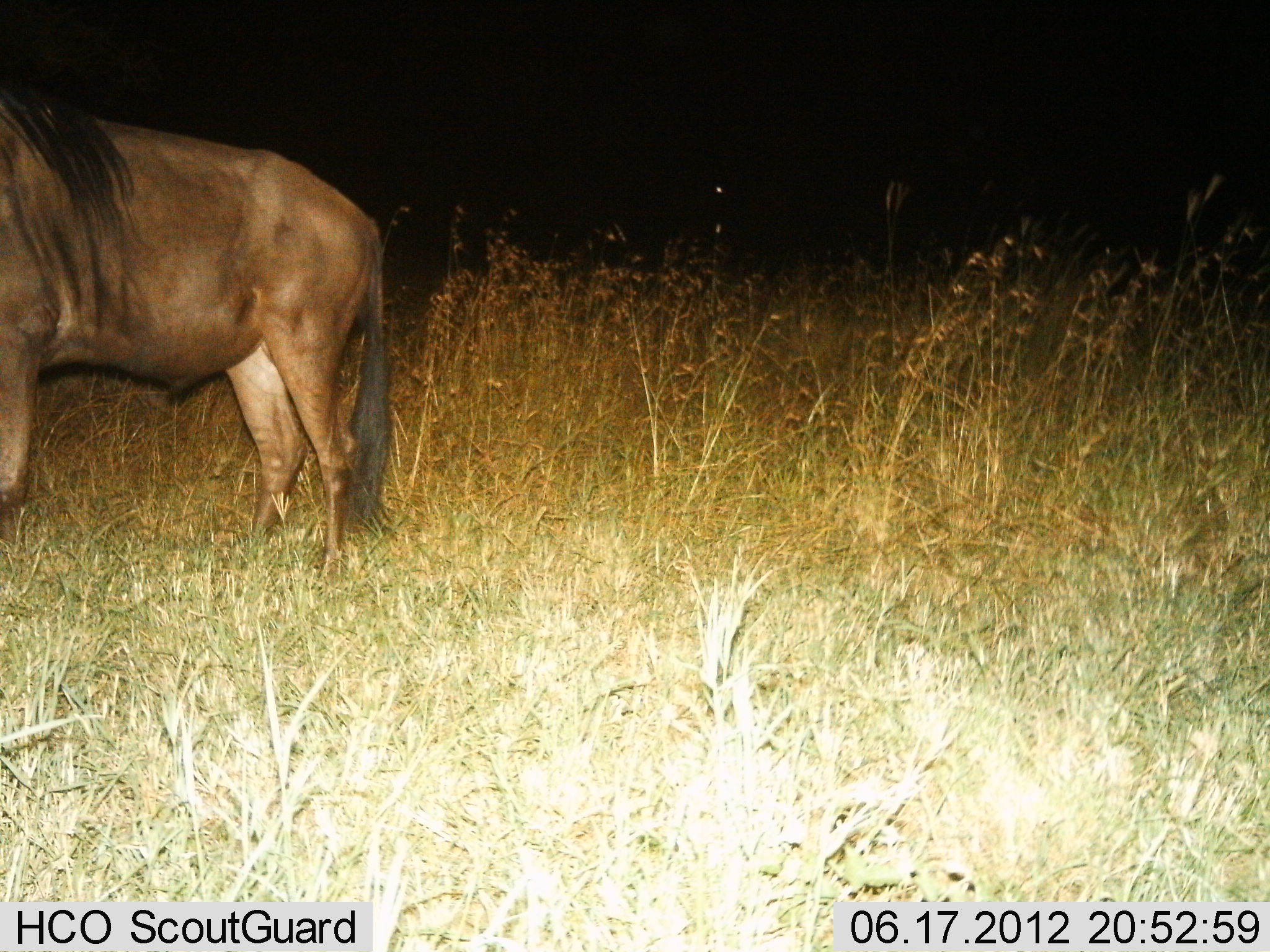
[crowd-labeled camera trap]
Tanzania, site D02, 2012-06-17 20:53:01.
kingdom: Animalia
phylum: Chordata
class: Mammalia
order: Artiodactyla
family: Bovidae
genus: Connochaetes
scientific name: Connochaetes taurinus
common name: blue wildebeest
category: wildebeest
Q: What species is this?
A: Wildebeest (blue wildebeest) (Connochaetes taurinus).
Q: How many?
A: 1.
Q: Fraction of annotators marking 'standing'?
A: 90%.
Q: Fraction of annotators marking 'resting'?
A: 0%.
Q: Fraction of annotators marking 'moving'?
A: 0%.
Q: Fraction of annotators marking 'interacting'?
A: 0%.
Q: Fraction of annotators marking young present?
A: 0%.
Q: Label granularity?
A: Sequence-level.